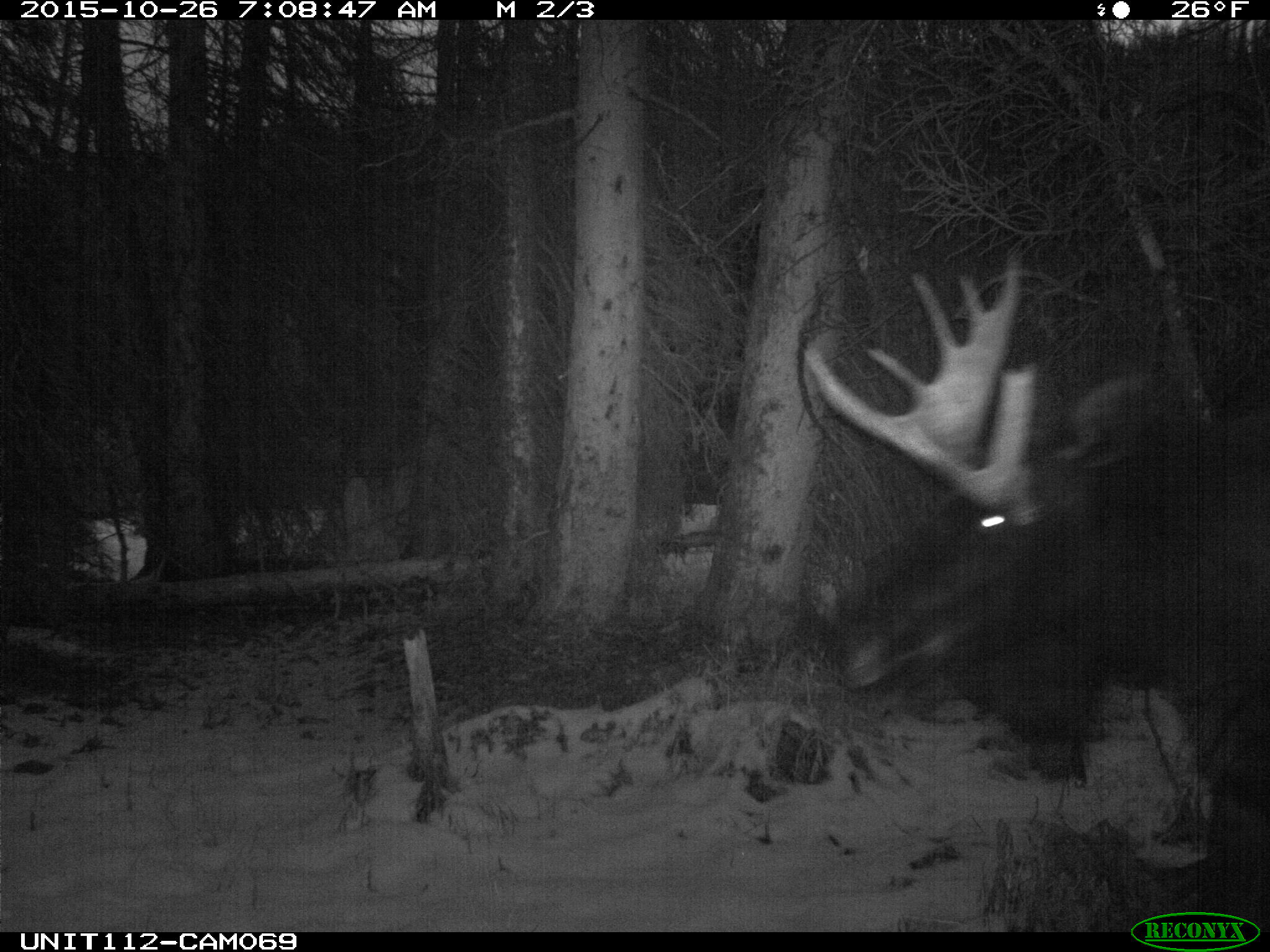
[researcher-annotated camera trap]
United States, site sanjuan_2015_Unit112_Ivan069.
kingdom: Animalia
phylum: Chordata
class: Mammalia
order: Artiodactyla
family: Cervidae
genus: Alces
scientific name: Alces alces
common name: moose